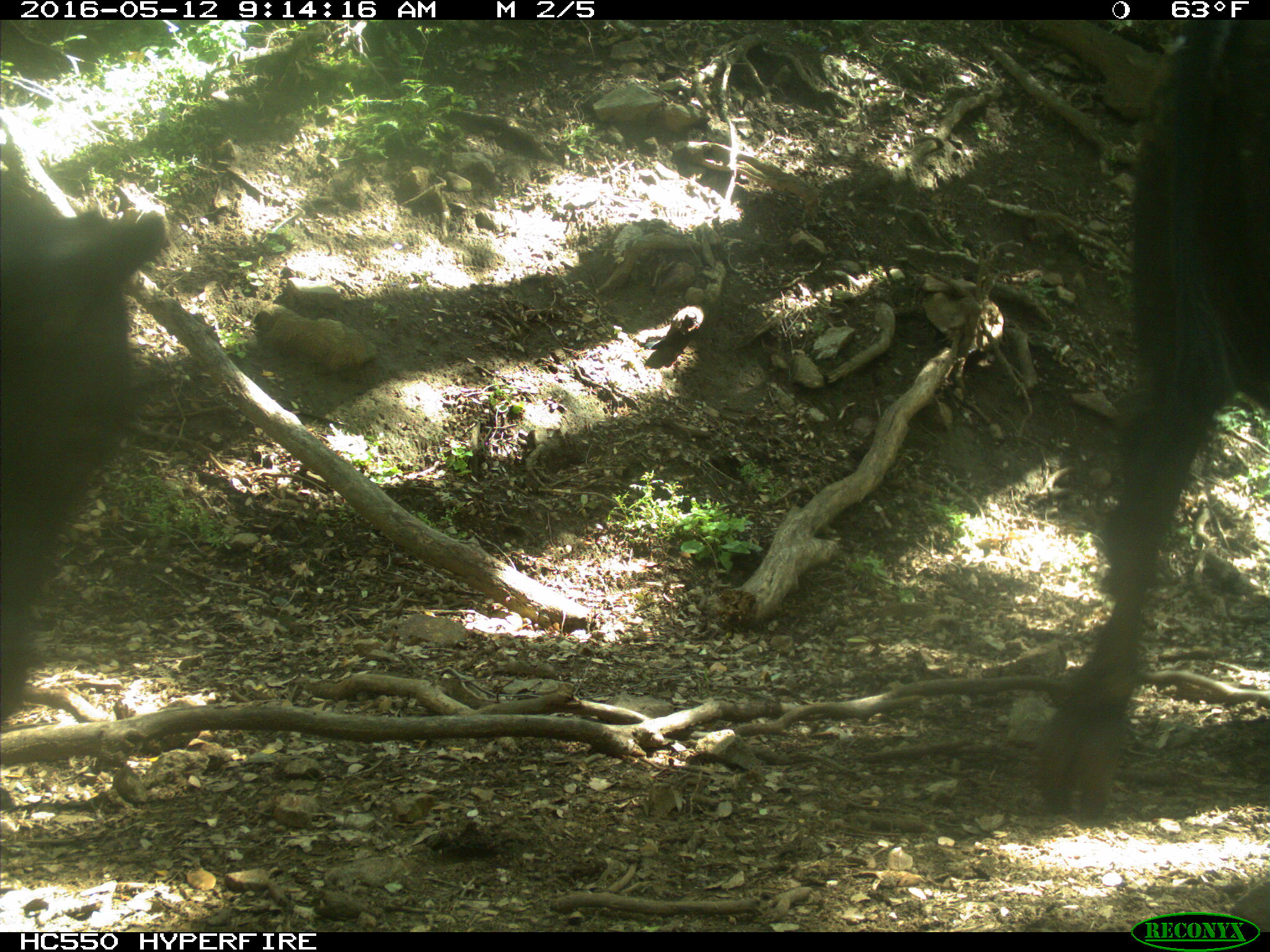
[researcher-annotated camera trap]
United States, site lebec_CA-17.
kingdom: Animalia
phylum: Chordata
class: Mammalia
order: Artiodactyla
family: Bovidae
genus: Bos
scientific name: Bos taurus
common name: domestic cow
Bos taurus (domestic cow).